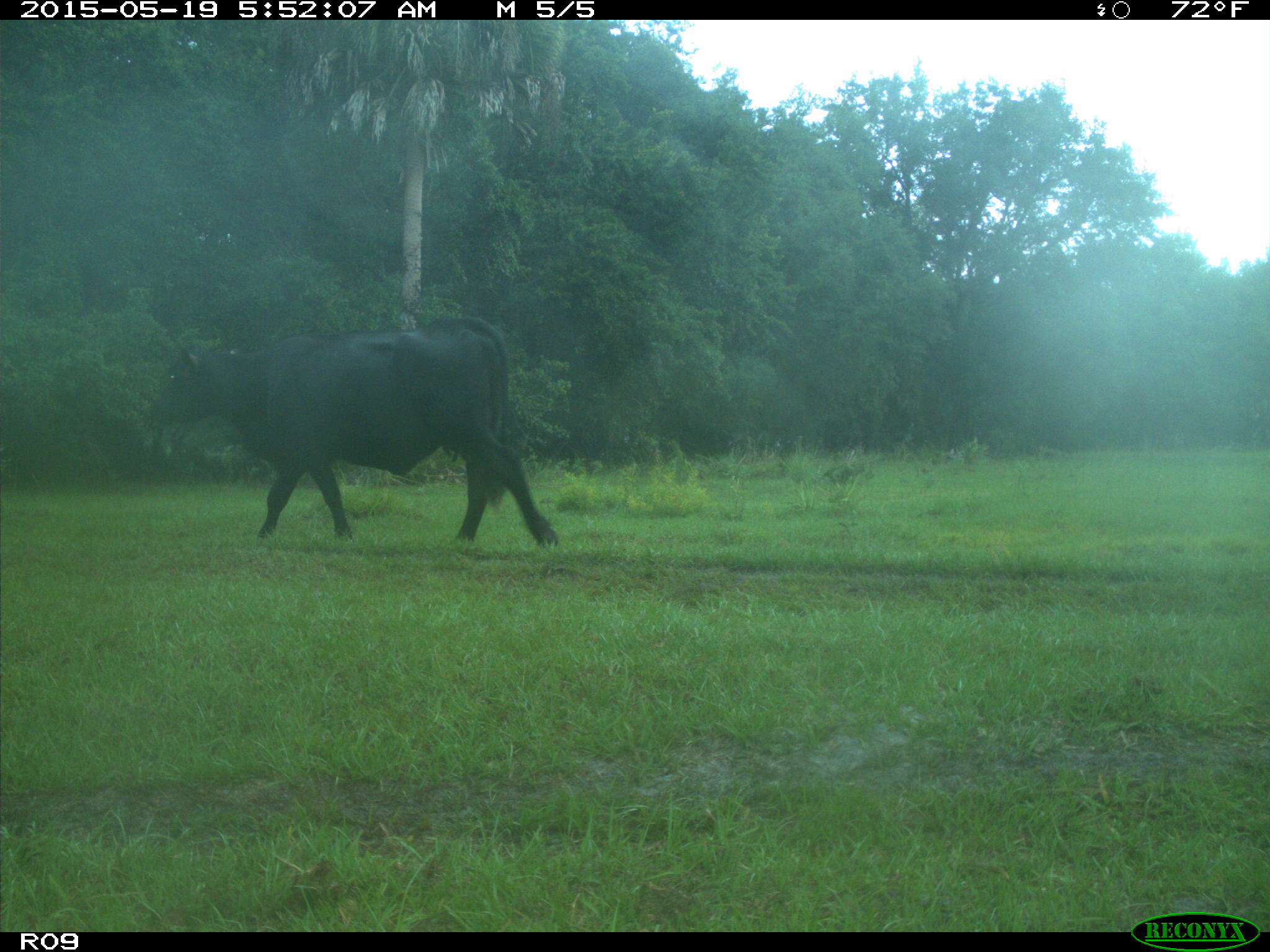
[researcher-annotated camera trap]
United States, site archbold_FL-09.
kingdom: Animalia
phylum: Chordata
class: Mammalia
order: Artiodactyla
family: Bovidae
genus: Bos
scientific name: Bos taurus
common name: domestic cow